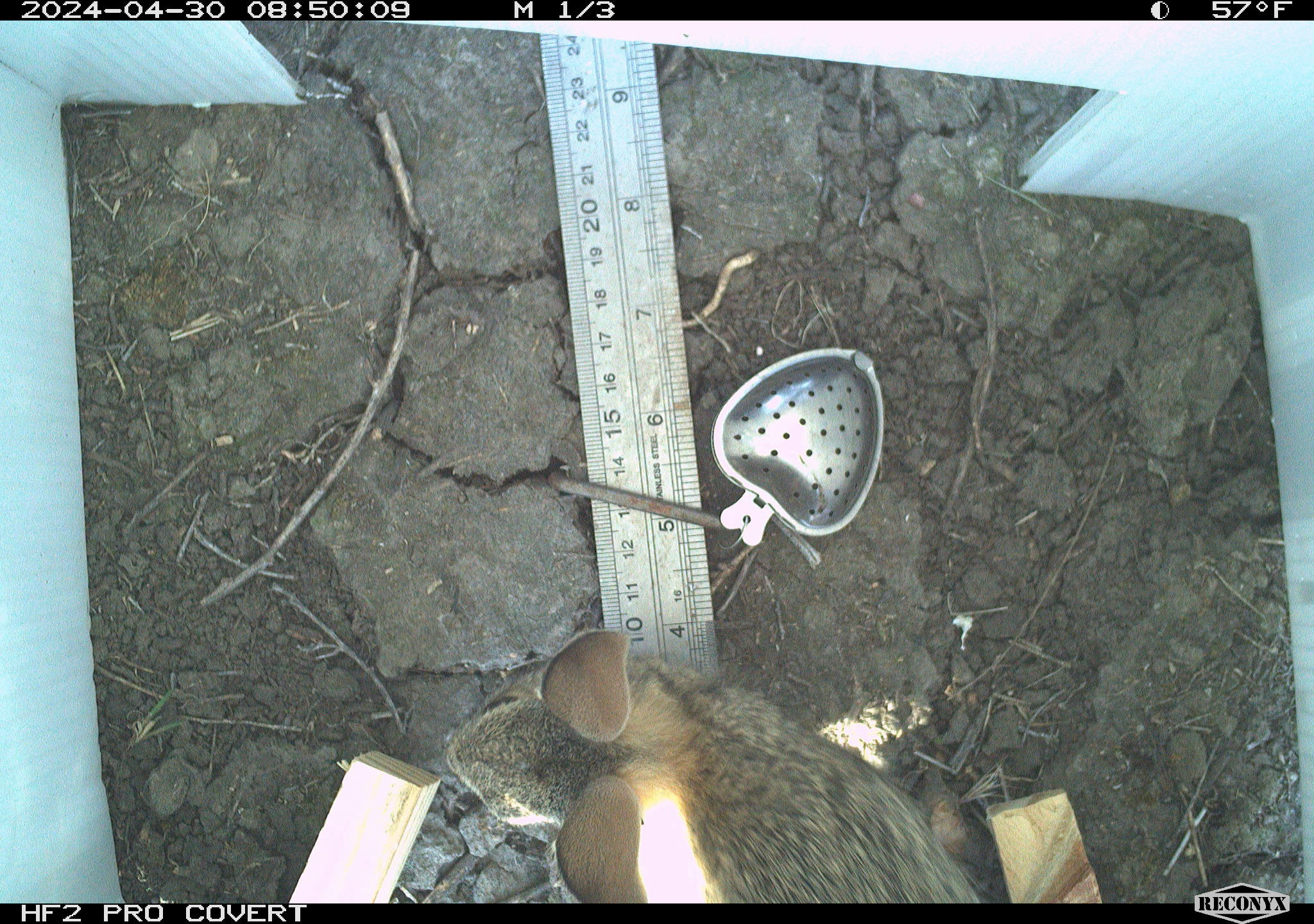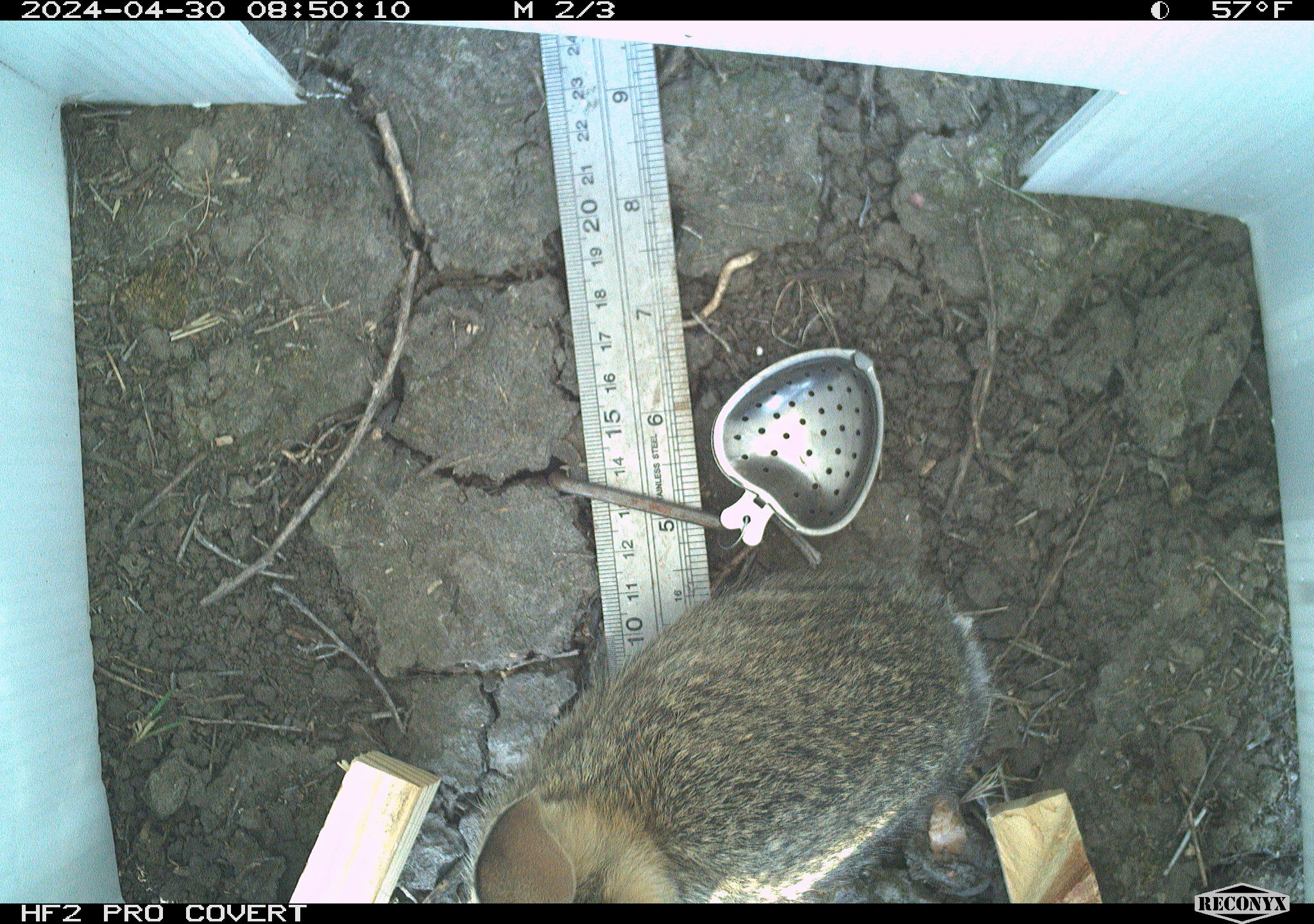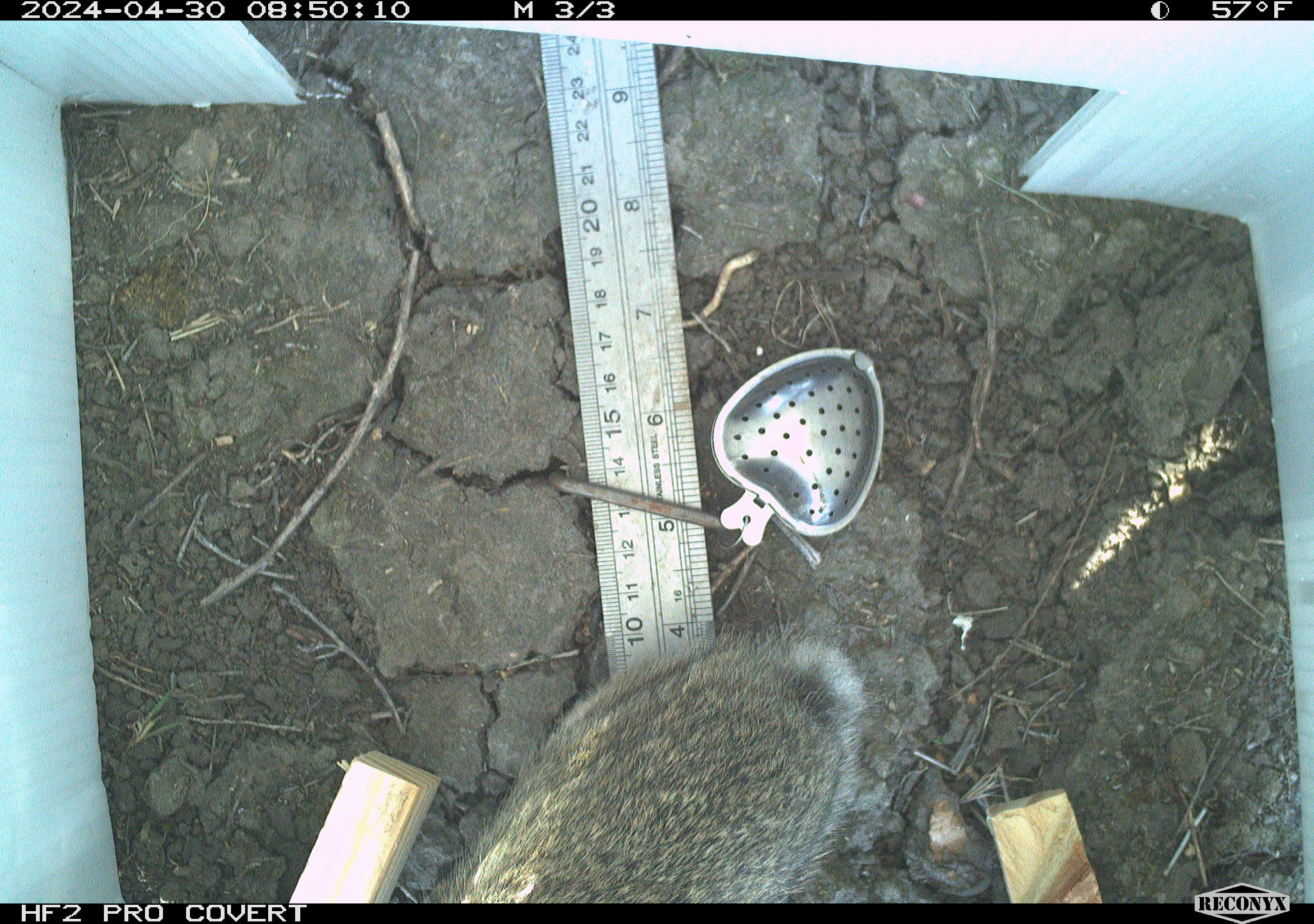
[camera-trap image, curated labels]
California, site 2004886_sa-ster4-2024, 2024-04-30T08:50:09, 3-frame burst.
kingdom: Animalia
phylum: Chordata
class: Mammalia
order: Lagomorpha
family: Leporidae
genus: Sylvilagus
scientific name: Sylvilagus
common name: cottontail rabbits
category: sylvilagus species